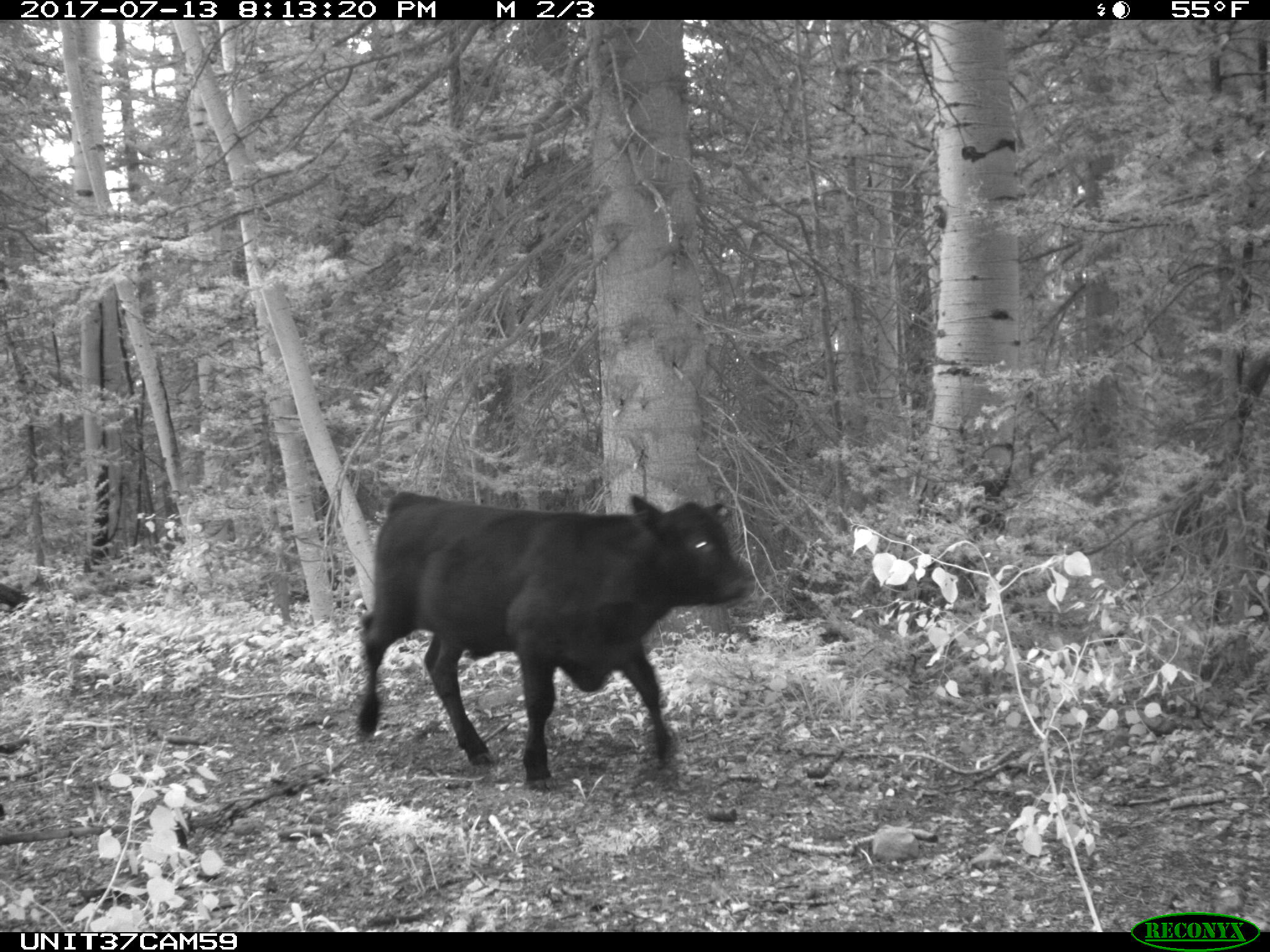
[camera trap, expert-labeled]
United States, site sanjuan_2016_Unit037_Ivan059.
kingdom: Animalia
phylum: Chordata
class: Mammalia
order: Artiodactyla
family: Bovidae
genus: Bos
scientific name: Bos taurus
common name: domestic cow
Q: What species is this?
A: Bos taurus (domestic cow).